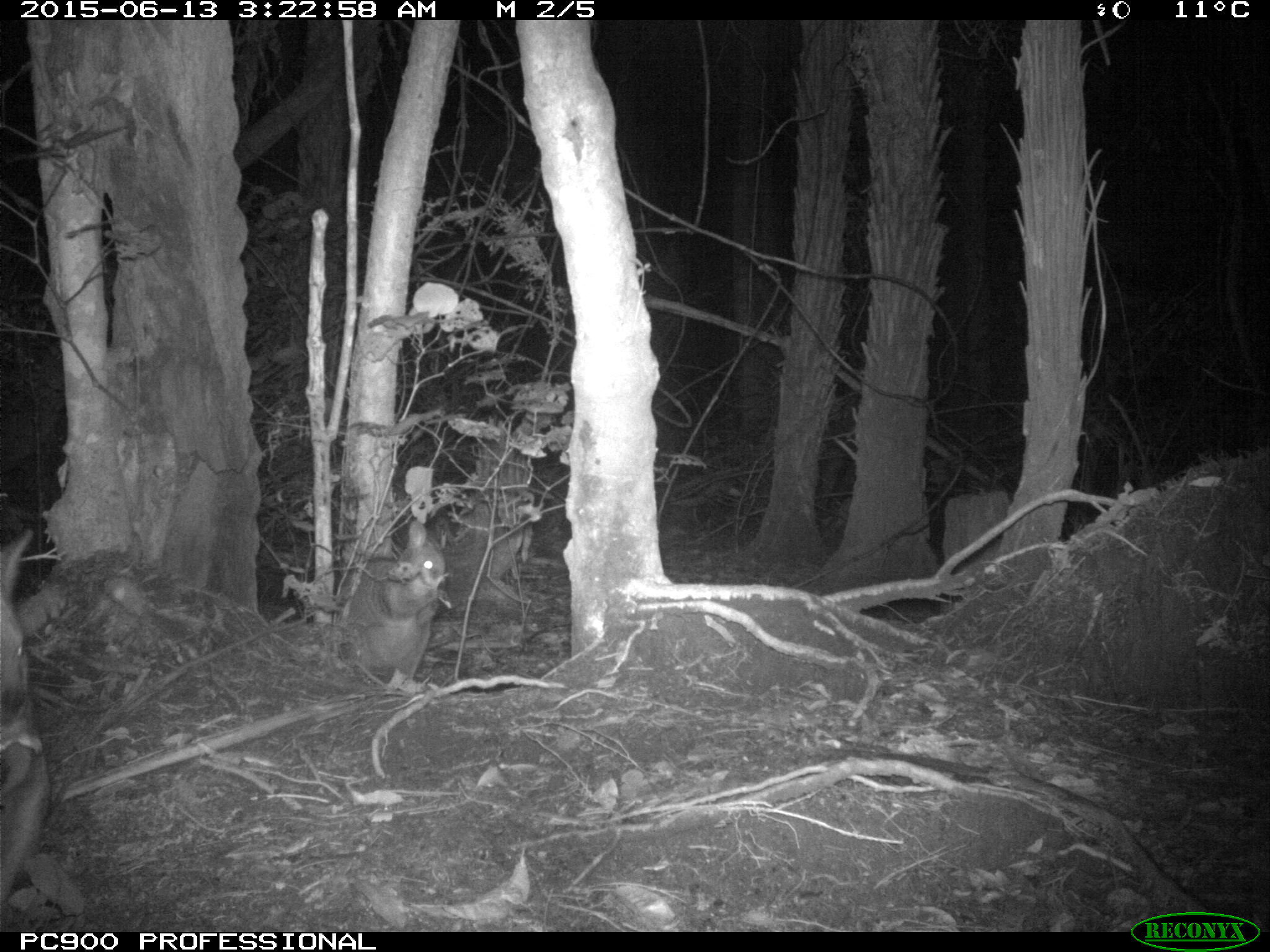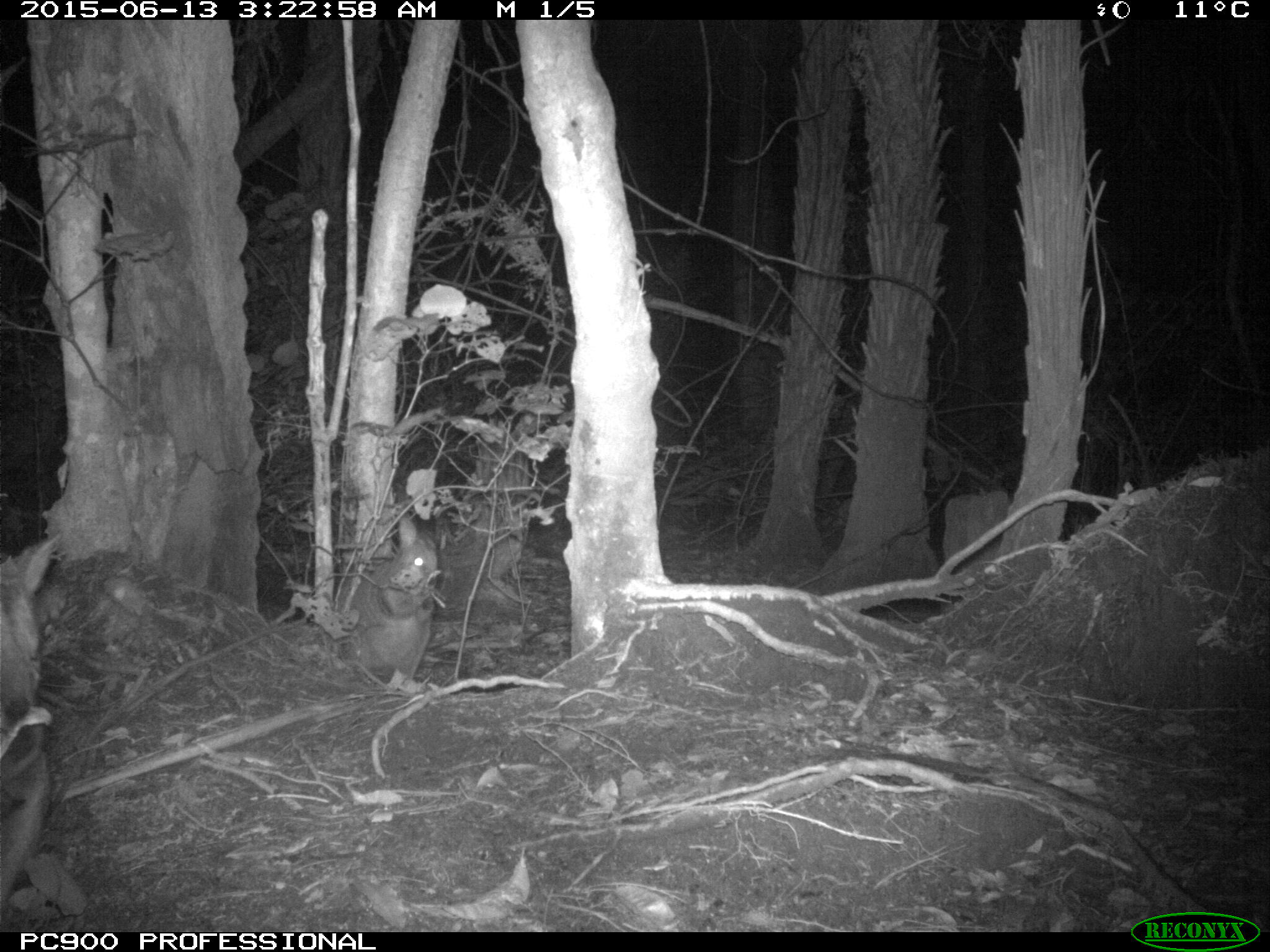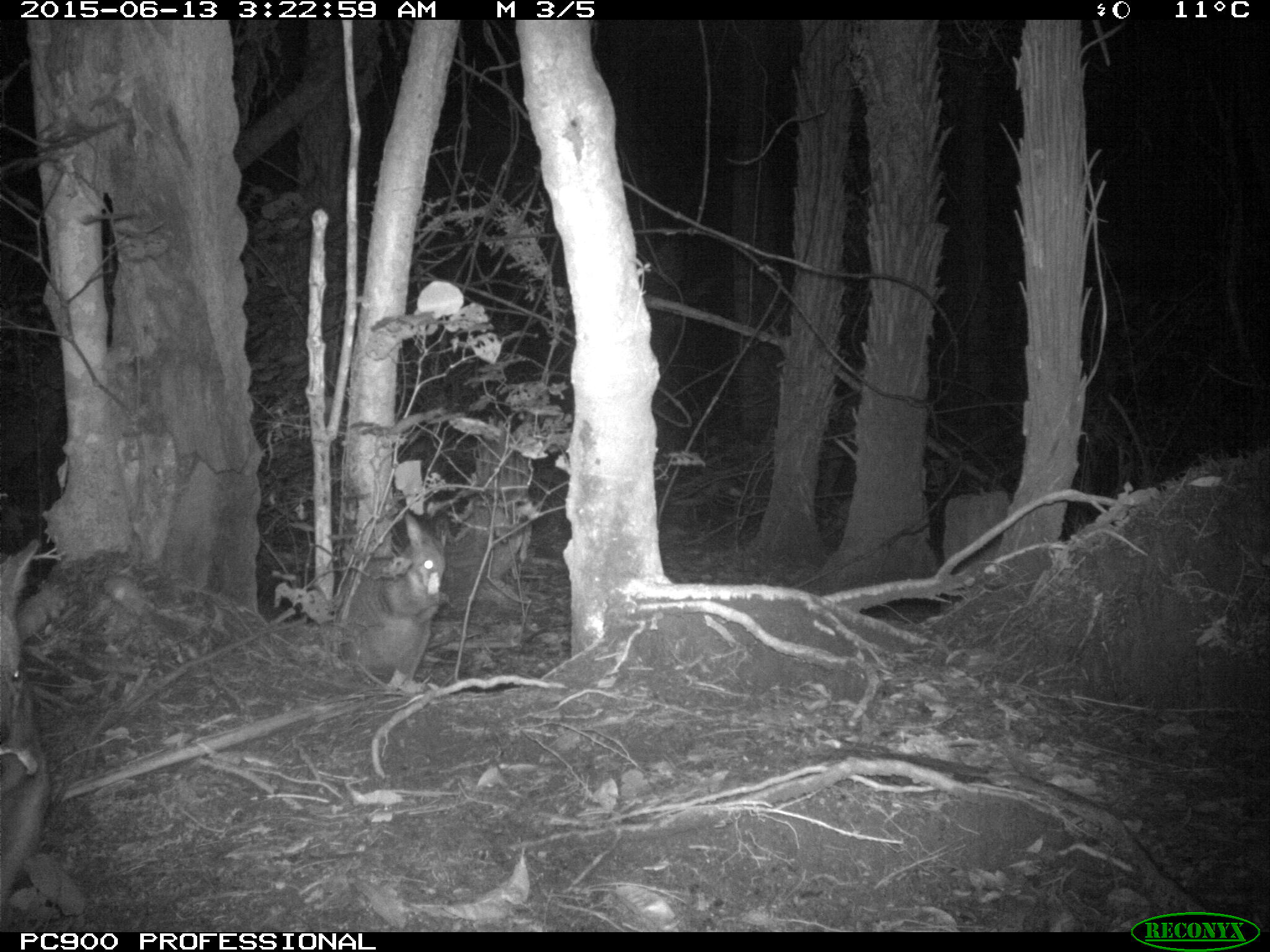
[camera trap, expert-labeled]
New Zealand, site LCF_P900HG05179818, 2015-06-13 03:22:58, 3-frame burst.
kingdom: Animalia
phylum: Chordata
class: Mammalia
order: Diprotodontia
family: Macropodidae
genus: Notamacropus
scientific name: Notamacropus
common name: wallaby